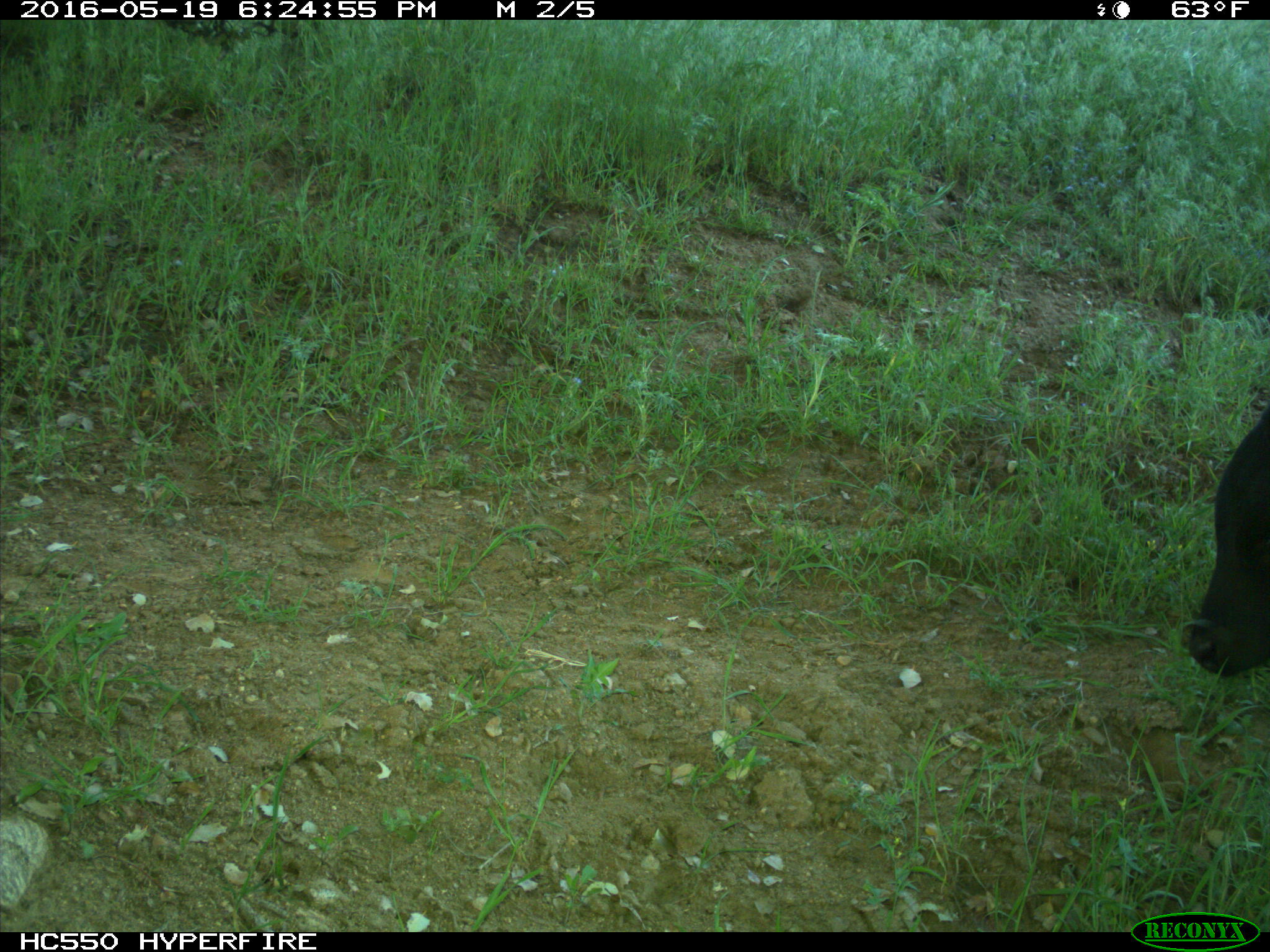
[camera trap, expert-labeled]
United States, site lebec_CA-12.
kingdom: Animalia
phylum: Chordata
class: Mammalia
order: Artiodactyla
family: Bovidae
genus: Bos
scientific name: Bos taurus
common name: domestic cow